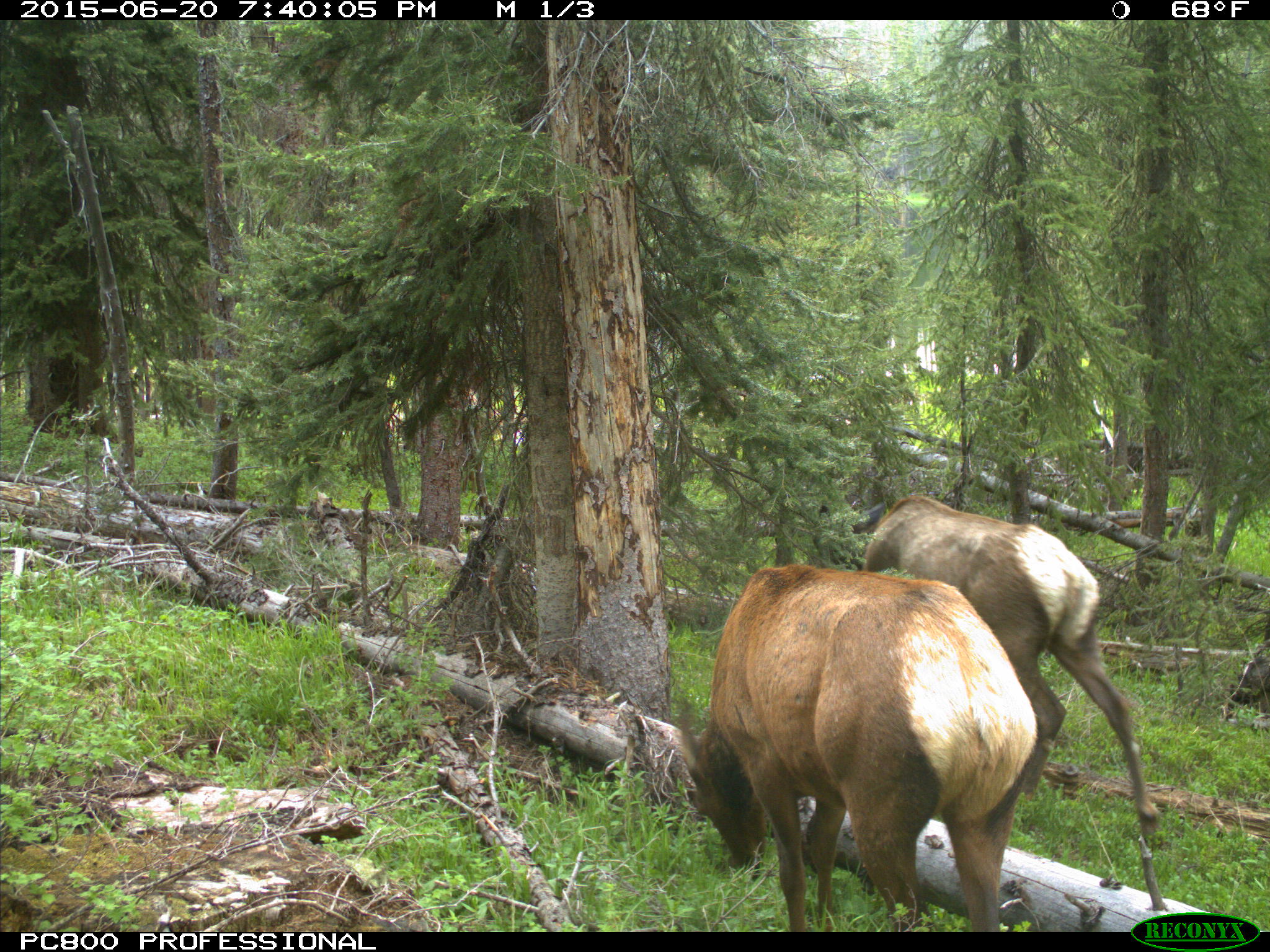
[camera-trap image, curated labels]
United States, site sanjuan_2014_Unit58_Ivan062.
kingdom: Animalia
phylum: Chordata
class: Mammalia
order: Artiodactyla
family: Cervidae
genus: Cervus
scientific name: Cervus elaphus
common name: red deer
Cervus elaphus (red deer).